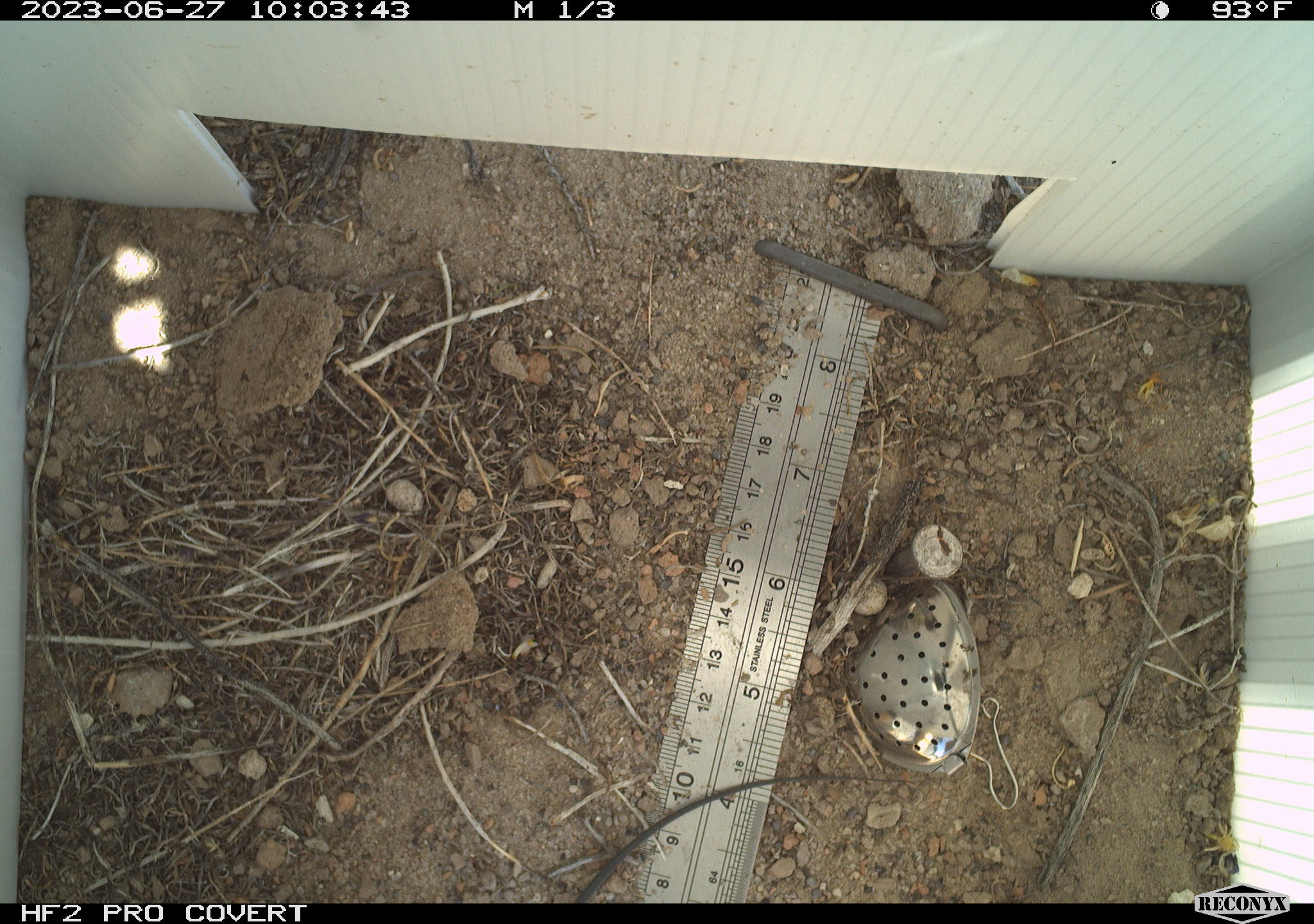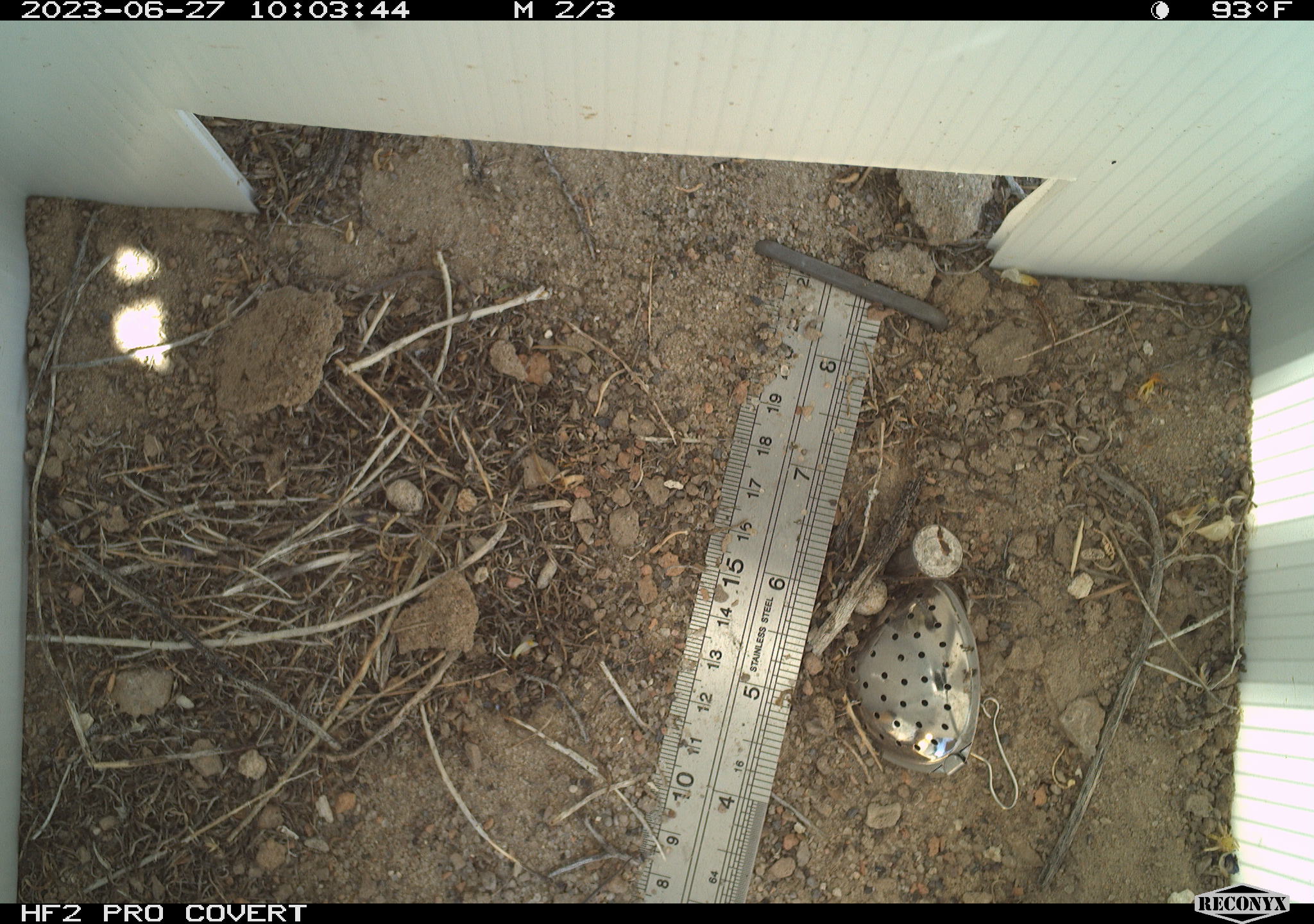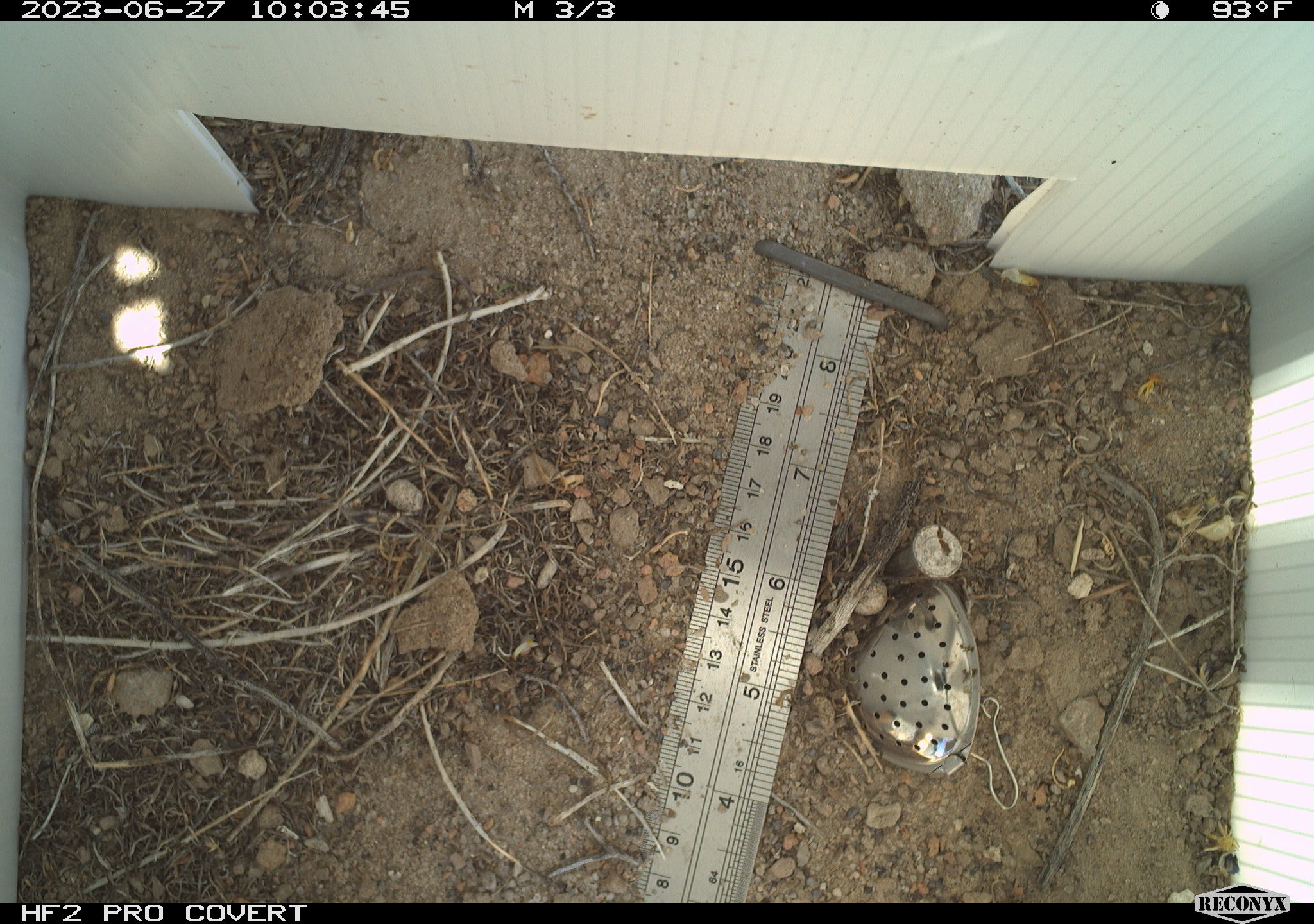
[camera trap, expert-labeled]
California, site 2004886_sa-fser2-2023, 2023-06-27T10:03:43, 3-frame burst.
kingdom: Animalia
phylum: Chordata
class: Reptilia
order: Squamata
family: Teiidae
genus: Aspidoscelis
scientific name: Aspidoscelis tigris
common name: western whiptail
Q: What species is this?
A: Western whiptail (Aspidoscelis tigris).